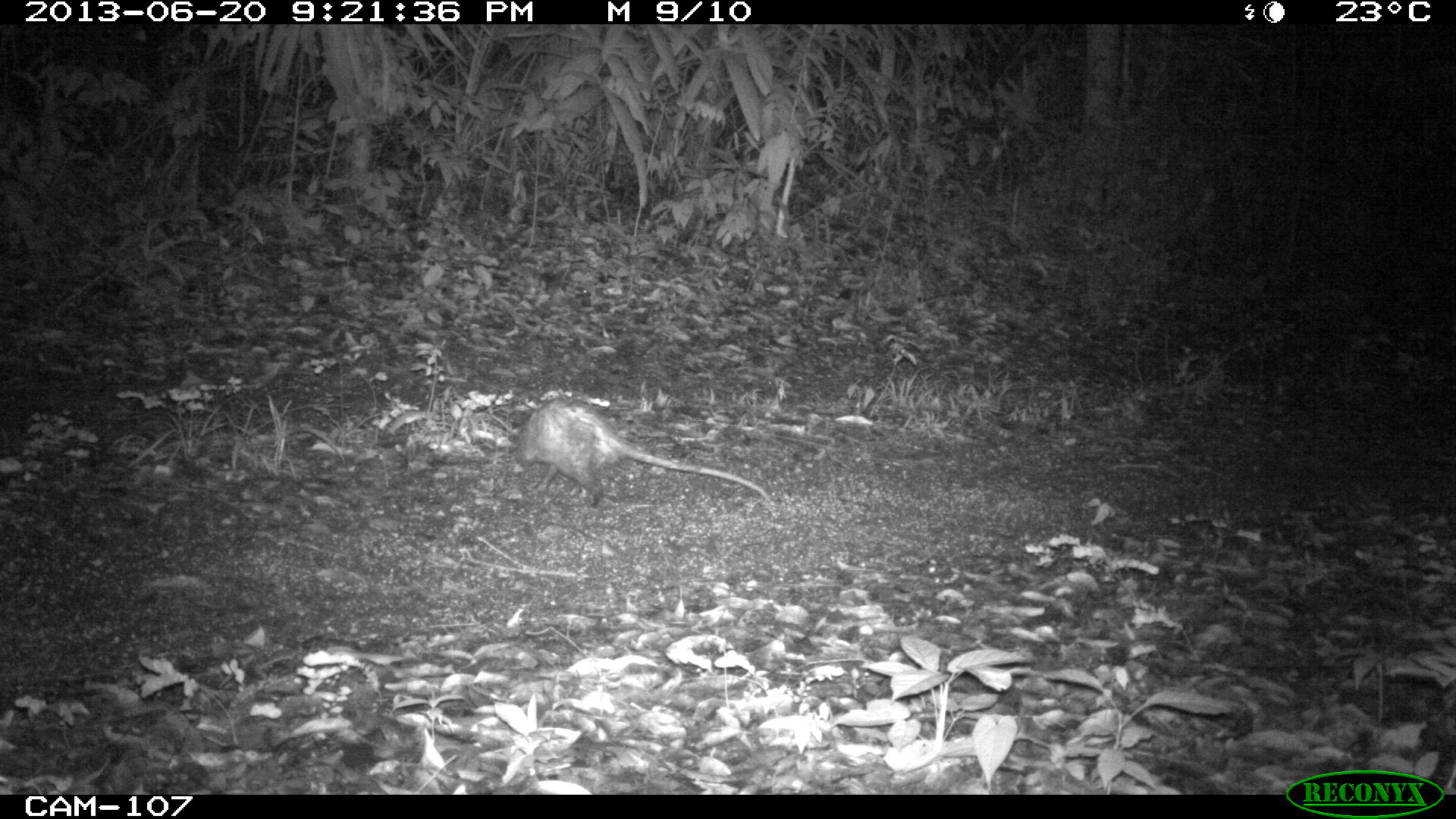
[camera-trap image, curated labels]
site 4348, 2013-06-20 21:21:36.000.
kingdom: Animalia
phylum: Chordata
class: Mammalia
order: Didelphimorphia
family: Didelphidae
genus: Didelphis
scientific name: Didelphis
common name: american opossums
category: didelphis sp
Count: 1.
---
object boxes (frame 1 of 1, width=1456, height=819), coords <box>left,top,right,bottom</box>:
didelphis sp: <box>513,398,773,506</box>